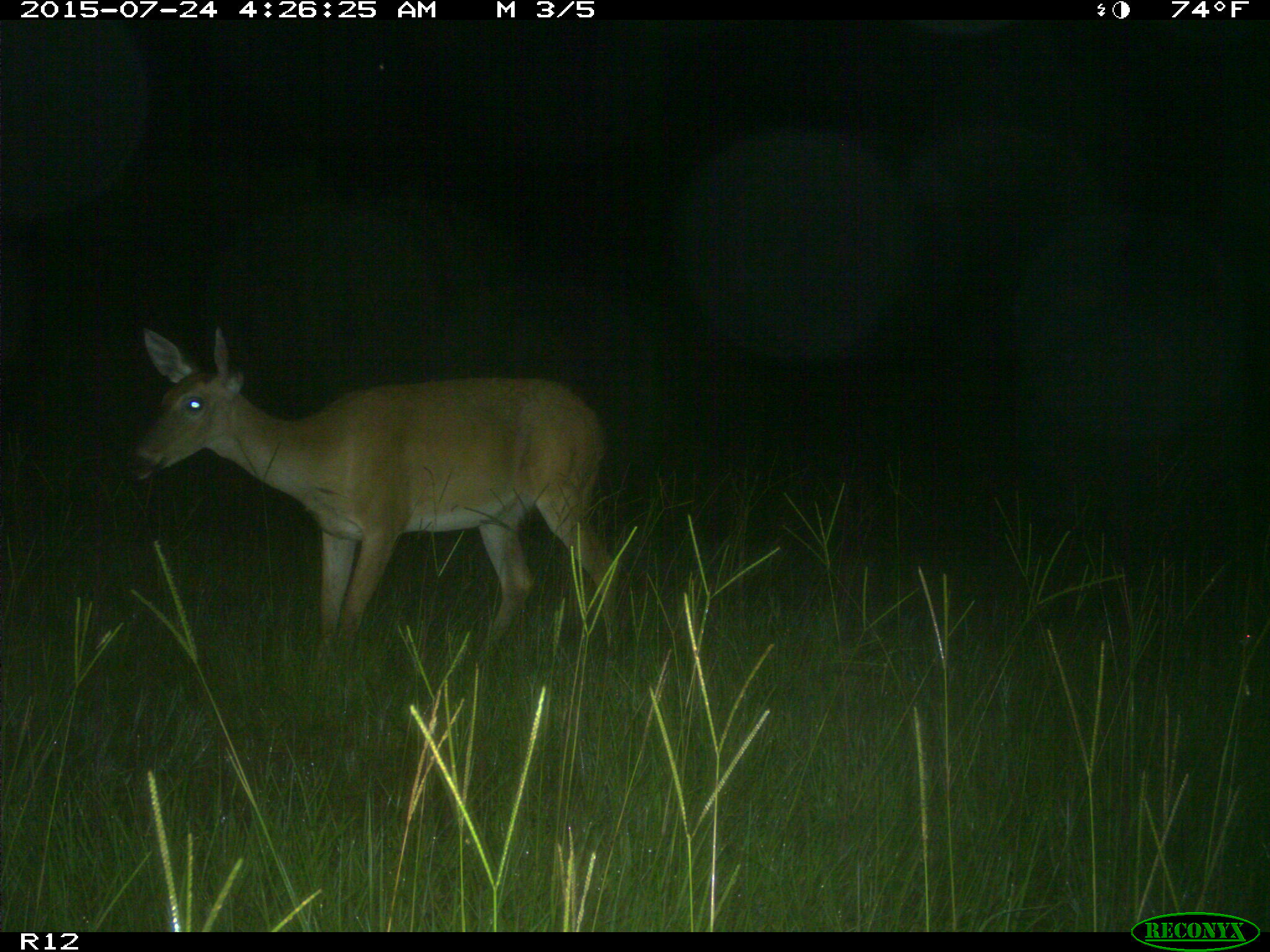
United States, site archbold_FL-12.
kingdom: Animalia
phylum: Chordata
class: Mammalia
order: Artiodactyla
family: Cervidae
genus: Odocoileus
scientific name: Odocoileus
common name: deer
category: unidentified deer